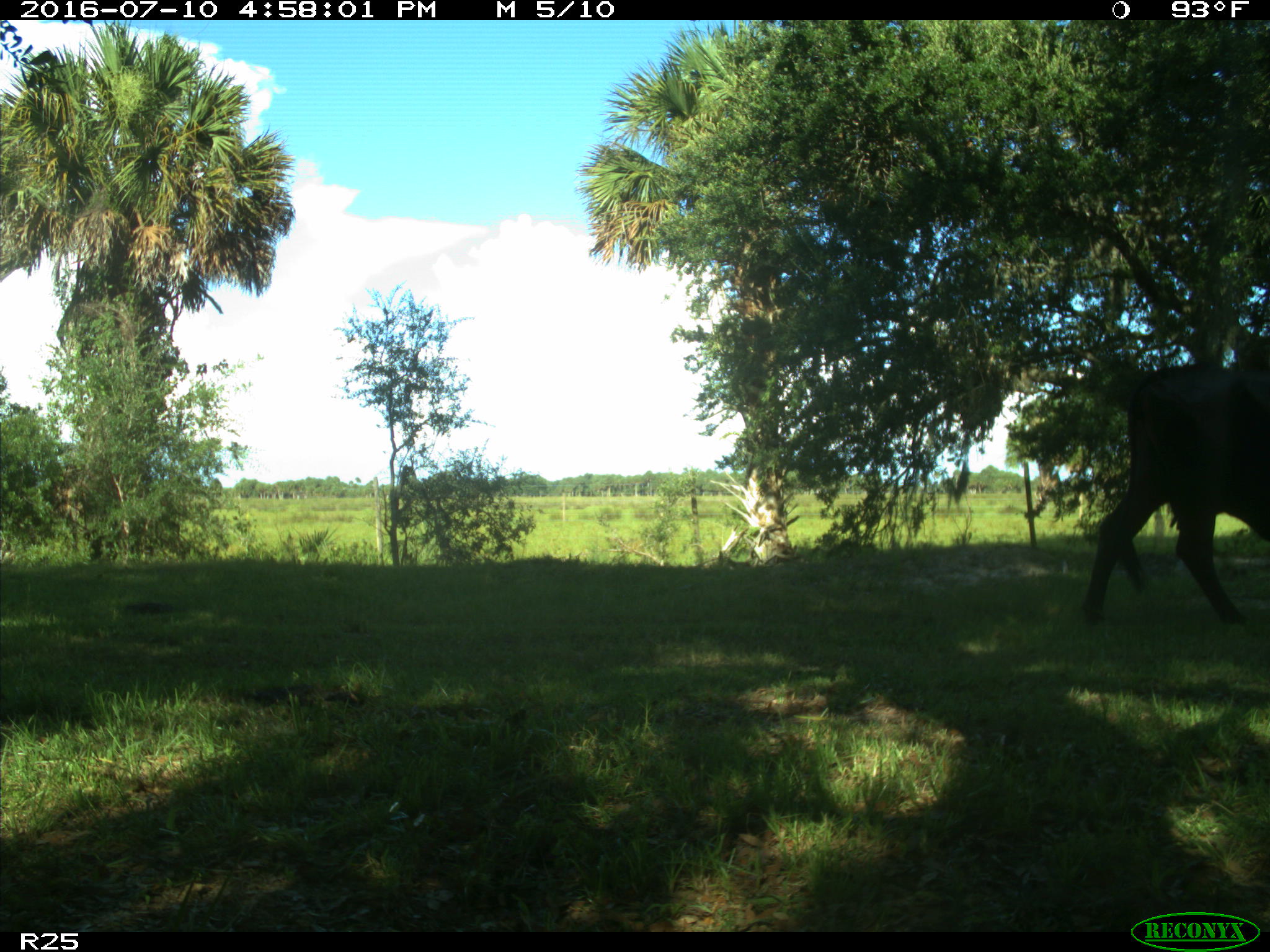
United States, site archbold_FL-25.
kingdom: Animalia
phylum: Chordata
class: Mammalia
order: Artiodactyla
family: Bovidae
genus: Bos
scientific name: Bos taurus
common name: domestic cow